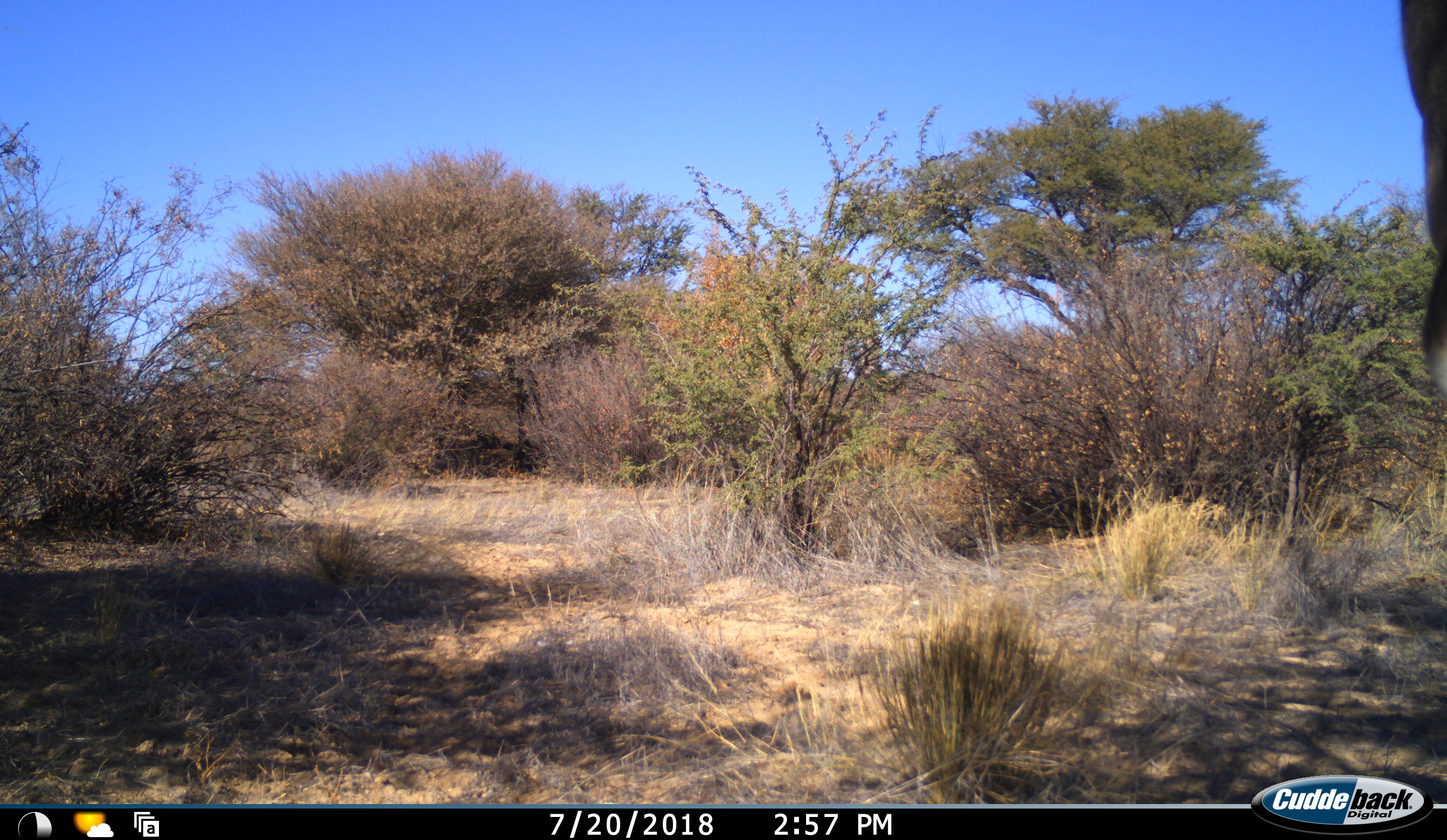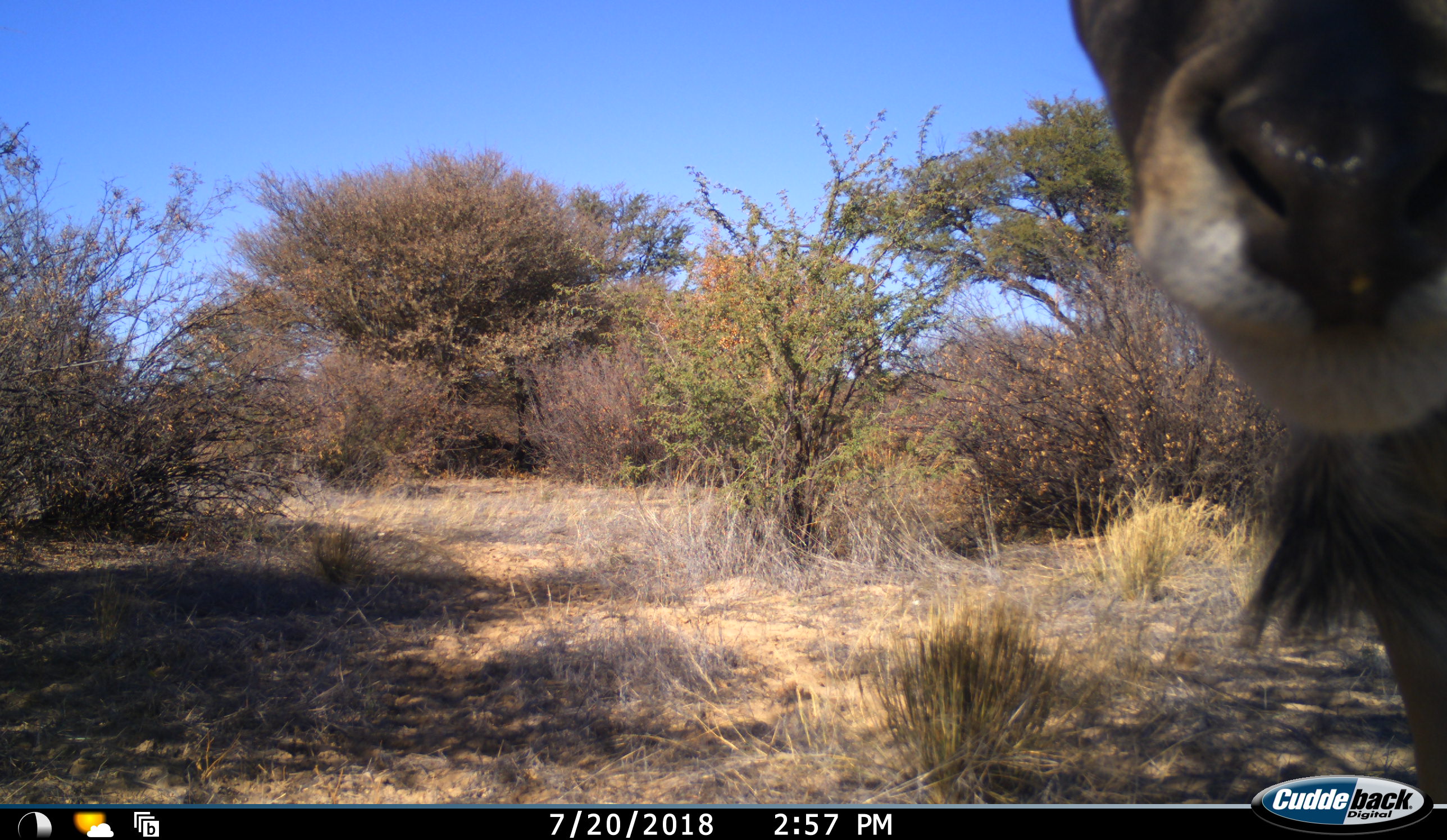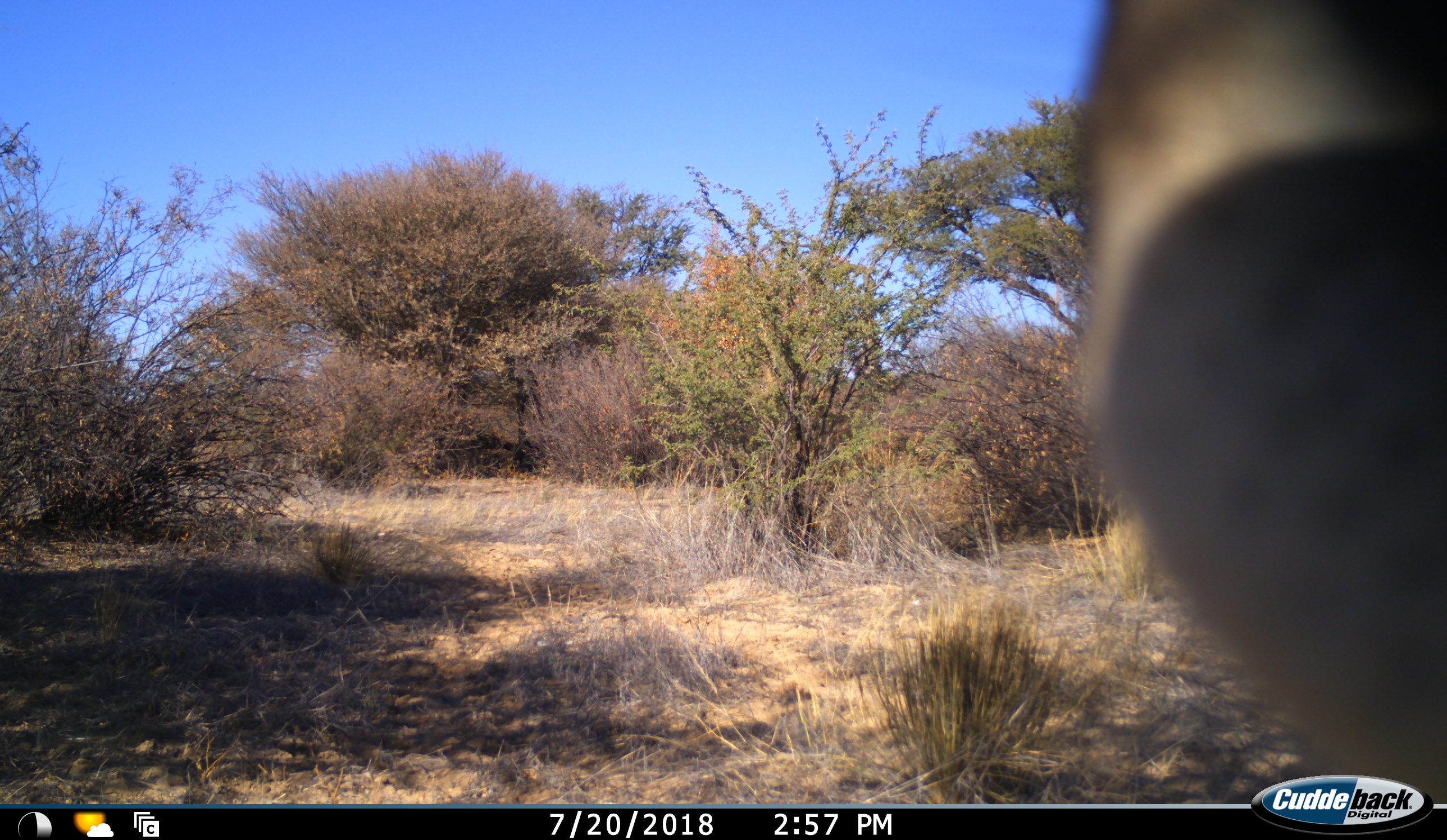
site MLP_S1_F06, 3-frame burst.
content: unidentified animal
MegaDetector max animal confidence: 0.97